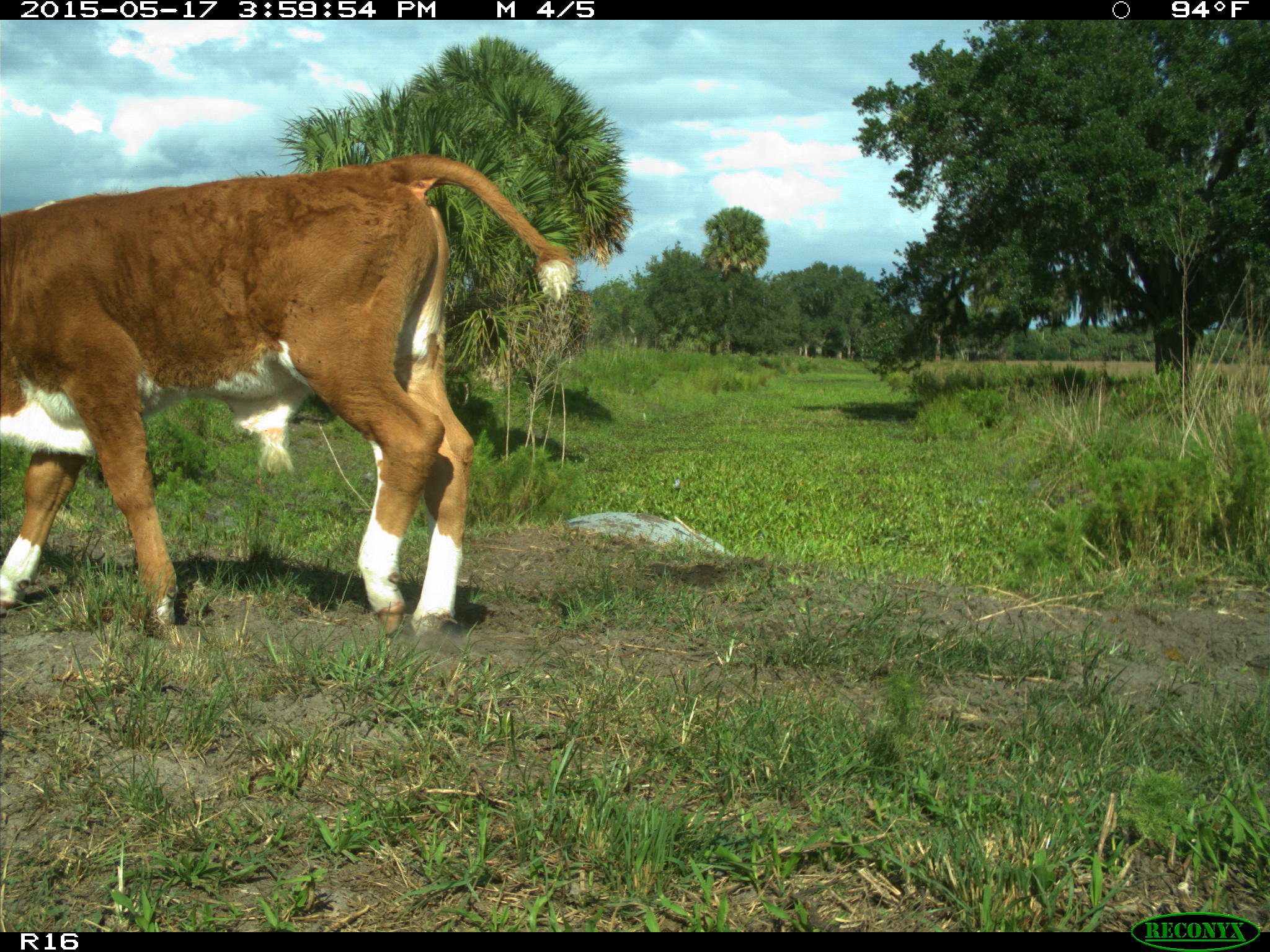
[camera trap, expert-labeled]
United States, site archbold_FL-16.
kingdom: Animalia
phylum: Chordata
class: Mammalia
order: Artiodactyla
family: Bovidae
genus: Bos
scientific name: Bos taurus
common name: domestic cow